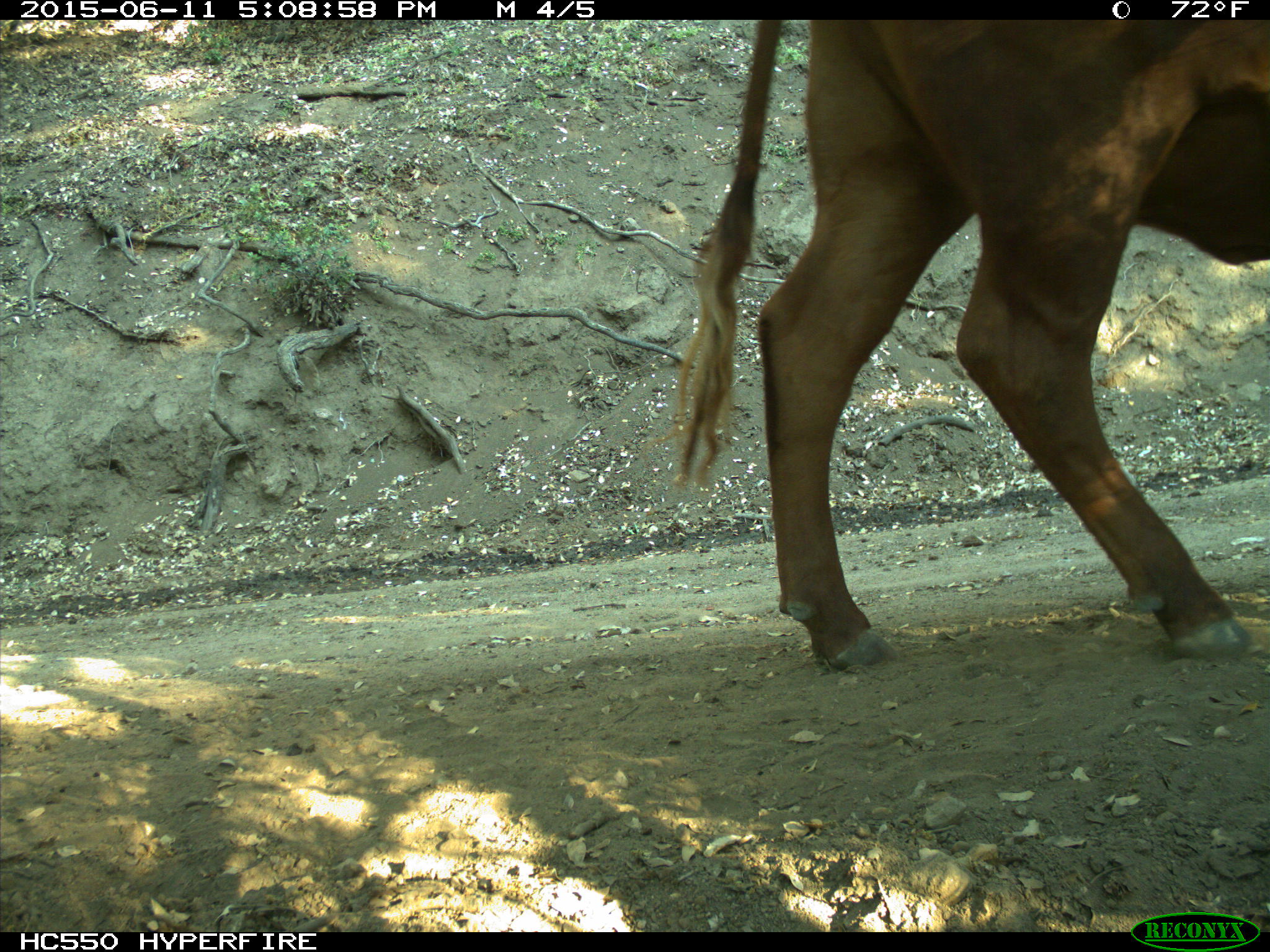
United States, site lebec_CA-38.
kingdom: Animalia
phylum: Chordata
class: Mammalia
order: Artiodactyla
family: Bovidae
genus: Bos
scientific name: Bos taurus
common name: domestic cow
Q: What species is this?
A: Bos taurus (domestic cow).